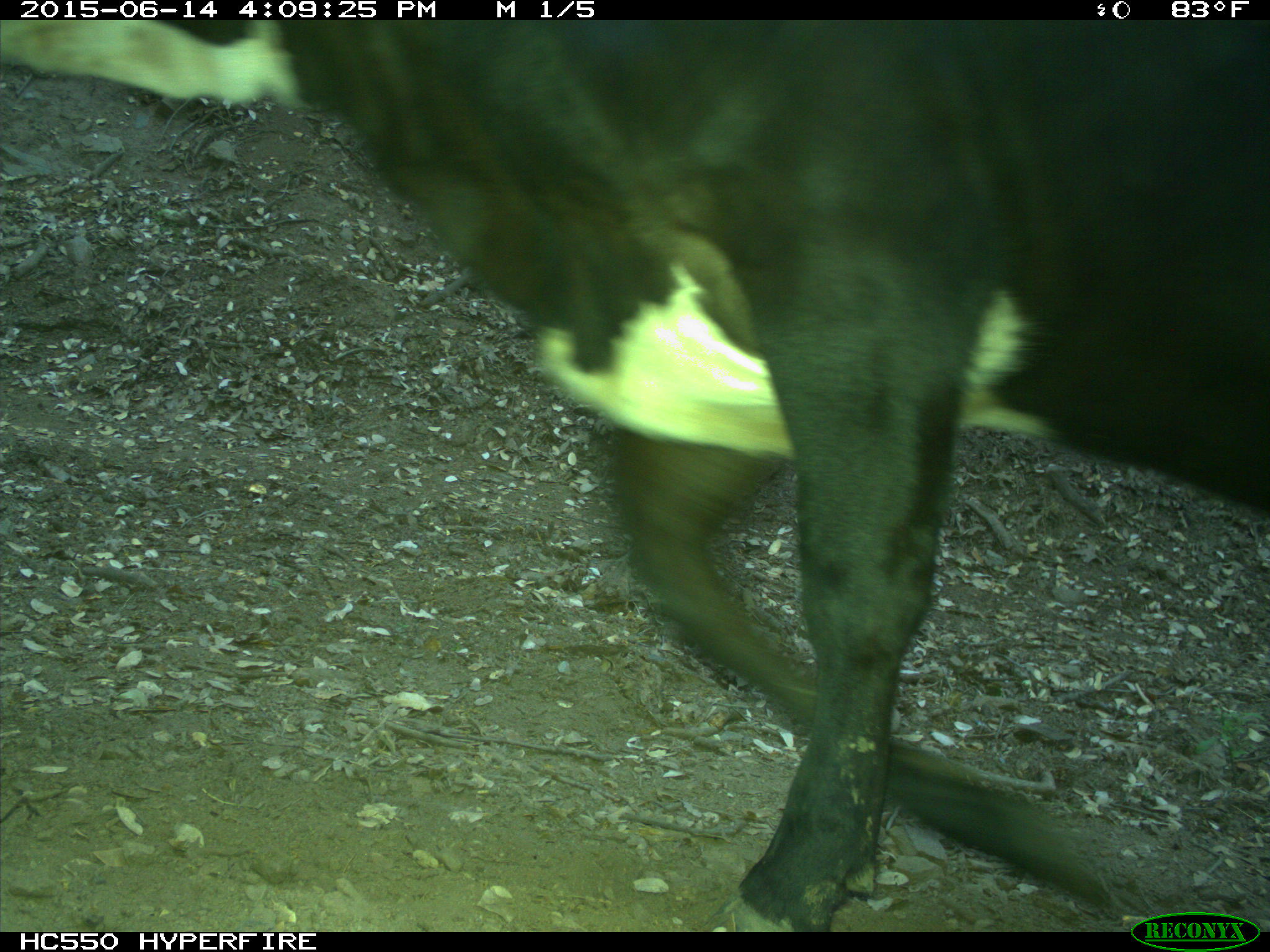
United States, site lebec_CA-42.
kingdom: Animalia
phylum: Chordata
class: Mammalia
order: Artiodactyla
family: Bovidae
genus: Bos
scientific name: Bos taurus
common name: domestic cow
Bos taurus (domestic cow).